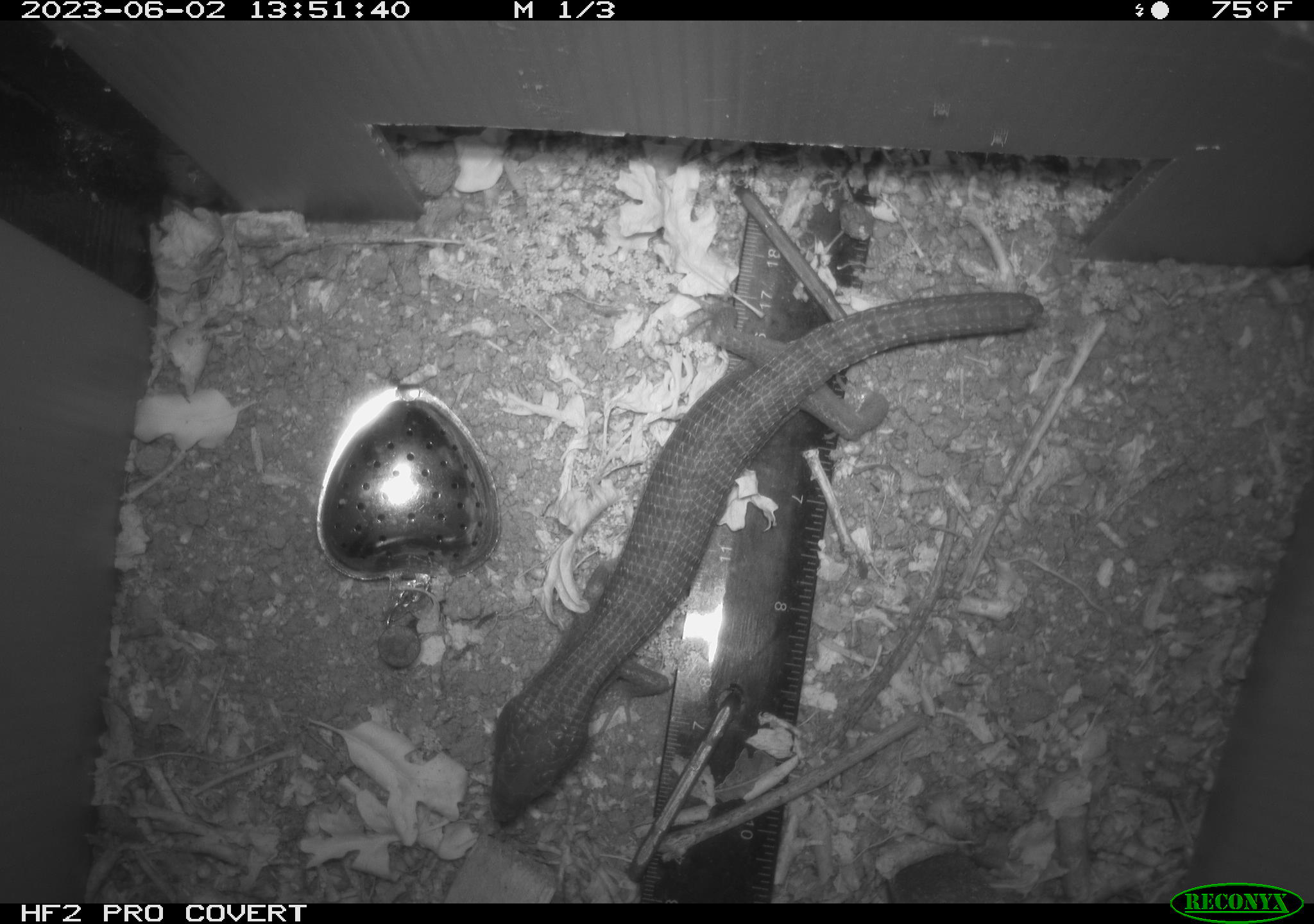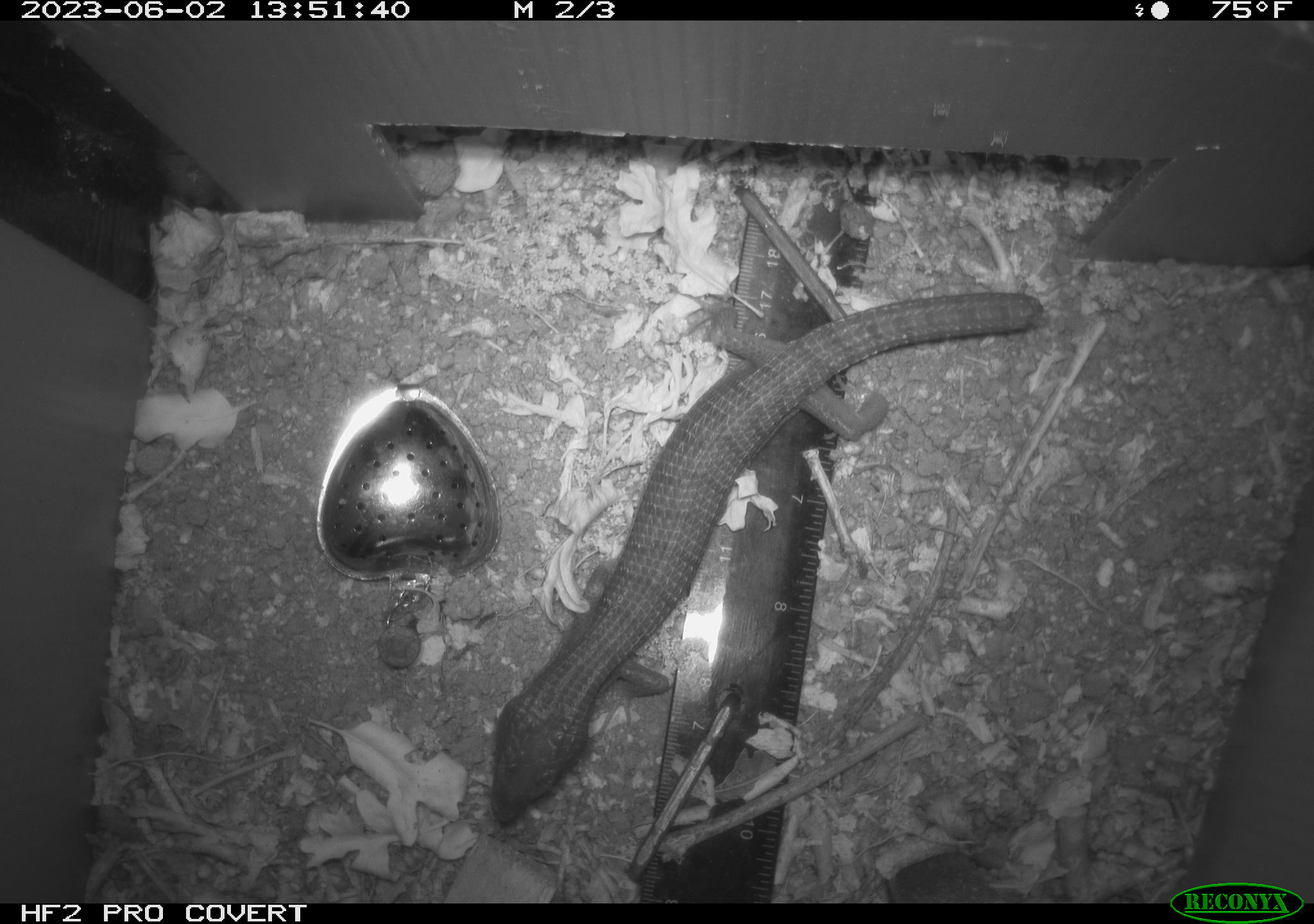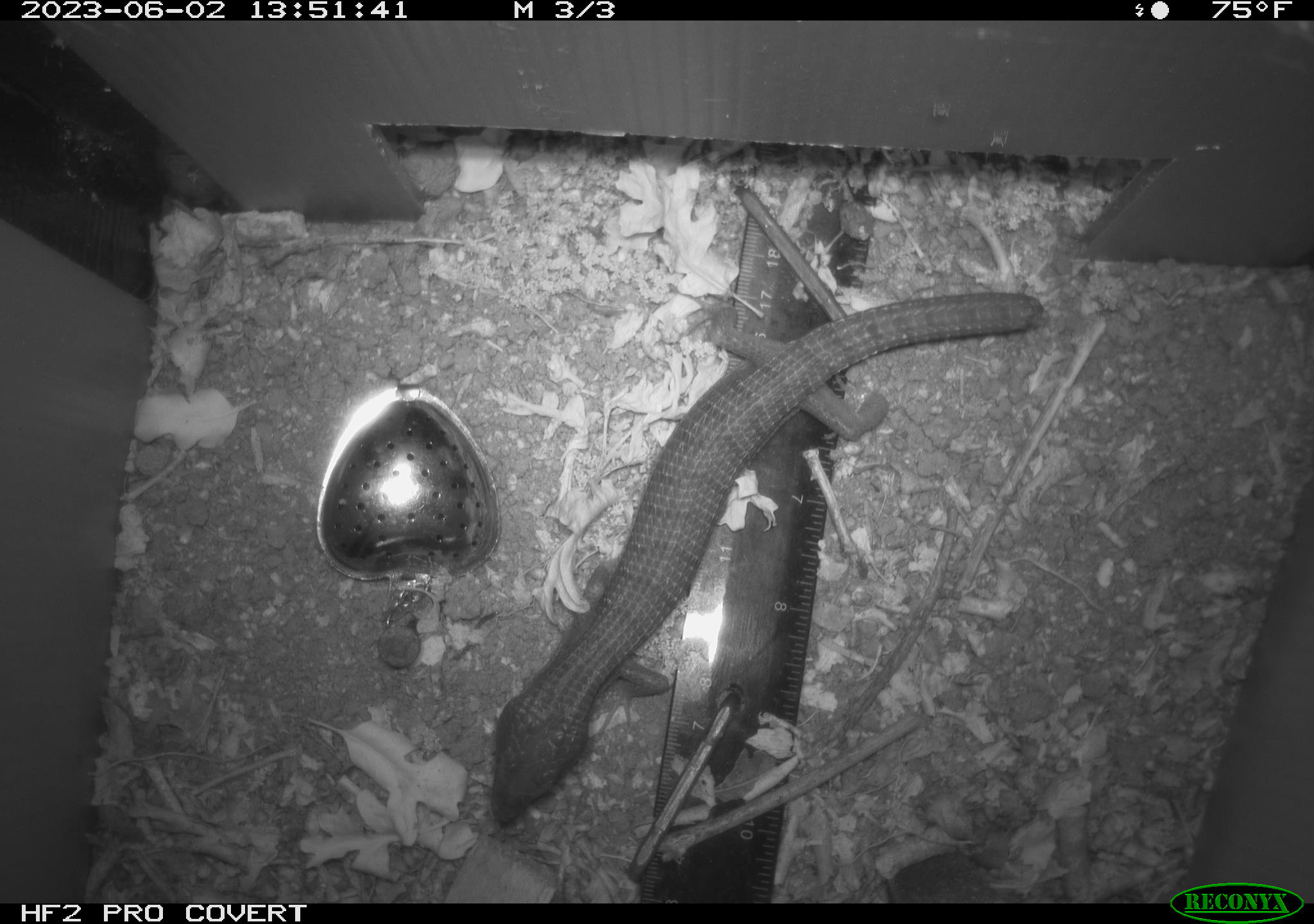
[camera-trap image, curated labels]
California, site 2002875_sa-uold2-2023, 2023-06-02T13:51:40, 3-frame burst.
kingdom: Animalia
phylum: Chordata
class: Reptilia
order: Squamata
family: Anguidae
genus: Elgaria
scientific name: Elgaria multicarinata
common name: southern alligator lizard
Southern alligator lizard (Elgaria multicarinata).